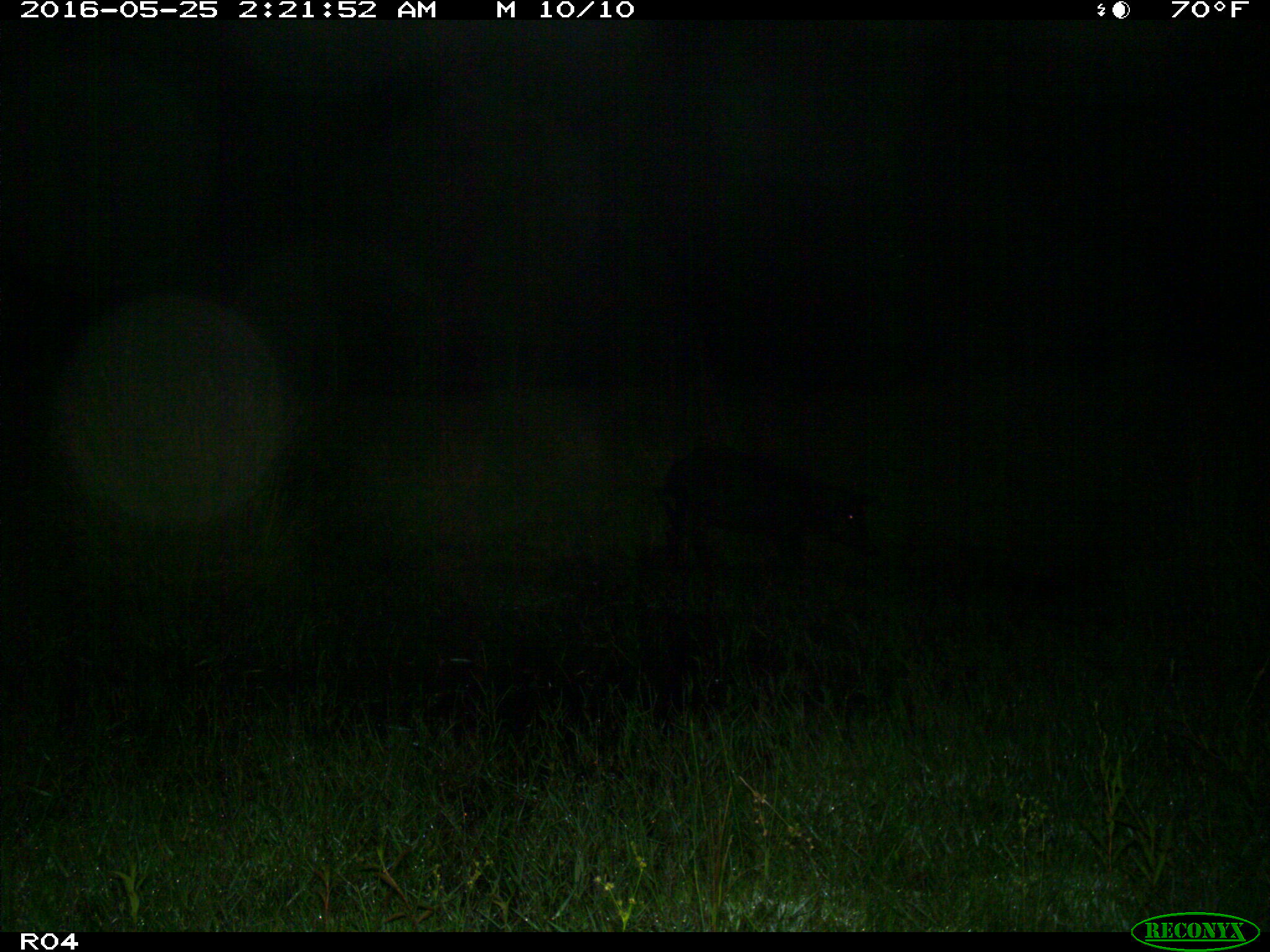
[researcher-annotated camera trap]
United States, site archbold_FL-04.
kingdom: Animalia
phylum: Chordata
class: Mammalia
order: Artiodactyla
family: Suidae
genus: Sus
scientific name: Sus scrofa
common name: wild boar